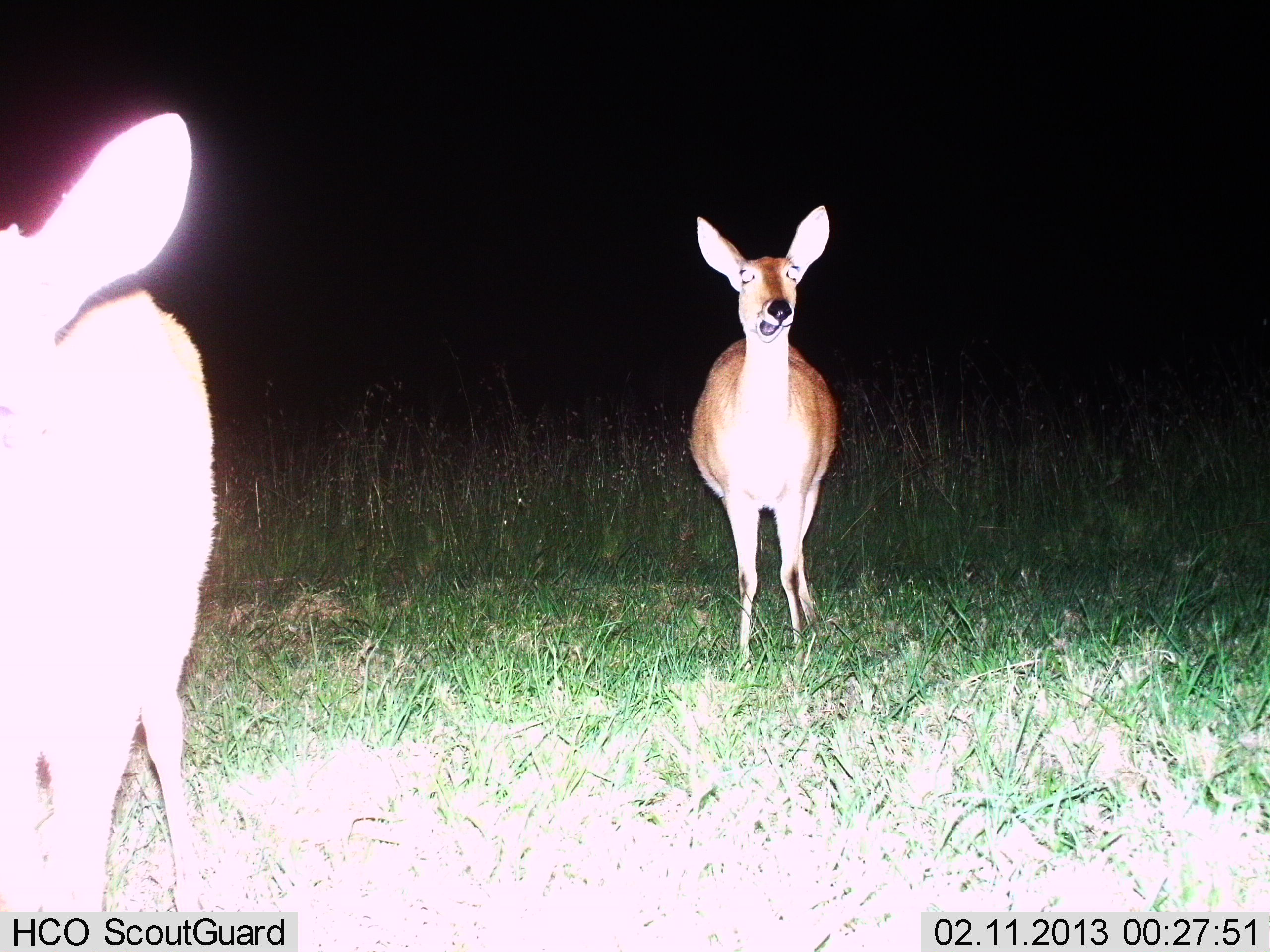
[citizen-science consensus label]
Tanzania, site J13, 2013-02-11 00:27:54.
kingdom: Animalia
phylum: Chordata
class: Mammalia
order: Artiodactyla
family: Bovidae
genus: Redunca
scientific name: Redunca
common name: reedbuck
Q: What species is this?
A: Reedbuck (Redunca).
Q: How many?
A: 2.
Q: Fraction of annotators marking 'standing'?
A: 96%.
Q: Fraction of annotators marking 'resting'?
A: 0%.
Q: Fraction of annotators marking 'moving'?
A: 11%.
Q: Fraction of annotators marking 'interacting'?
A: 0%.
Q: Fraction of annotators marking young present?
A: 0%.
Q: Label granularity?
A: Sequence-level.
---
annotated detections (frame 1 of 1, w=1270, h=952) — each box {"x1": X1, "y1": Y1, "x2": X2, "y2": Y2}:
animal: {"x1": 0, "y1": 110, "x2": 217, "y2": 913}; {"x1": 686, "y1": 205, "x2": 842, "y2": 676}